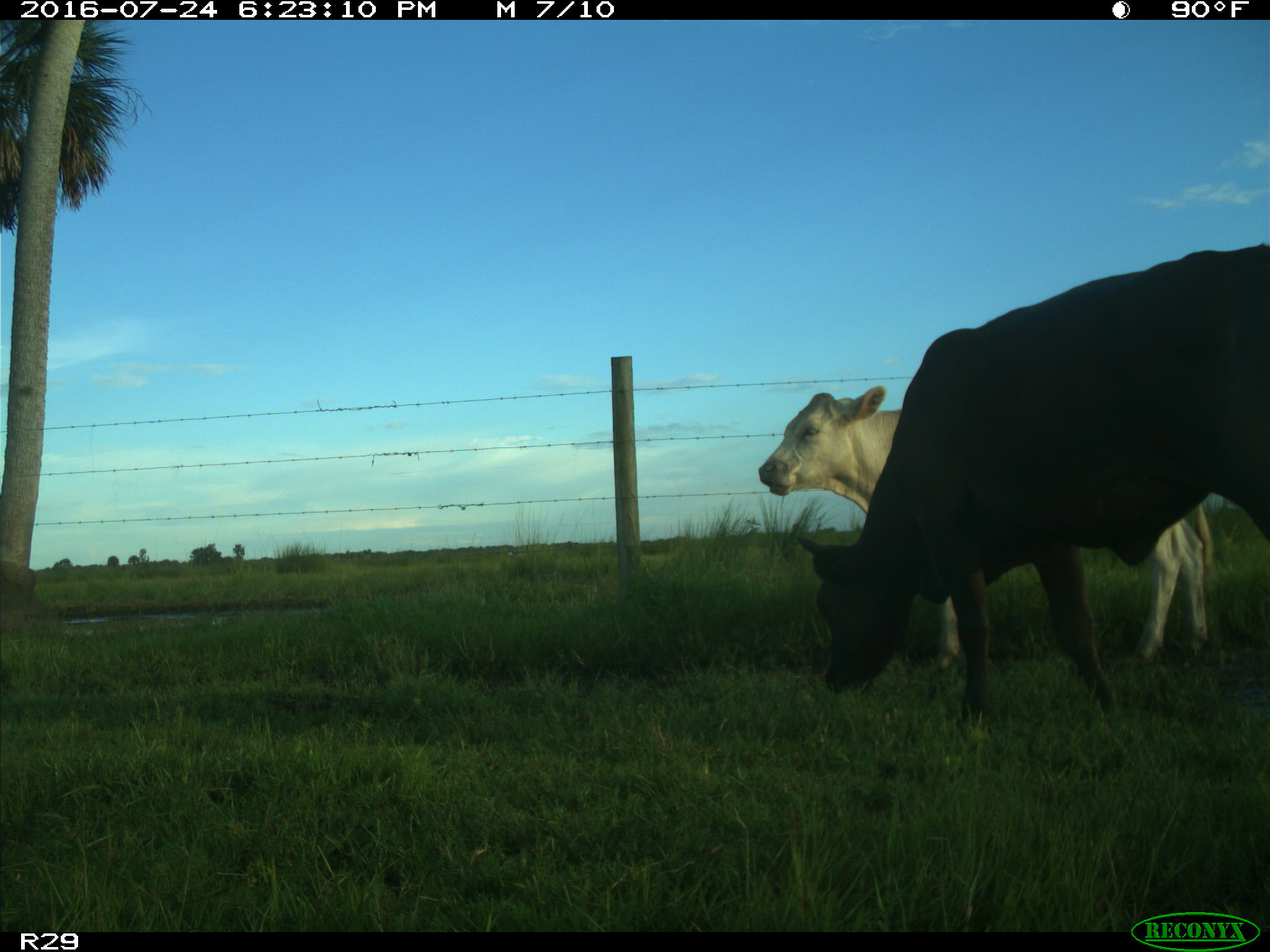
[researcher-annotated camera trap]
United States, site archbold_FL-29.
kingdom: Animalia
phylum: Chordata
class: Mammalia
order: Artiodactyla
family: Bovidae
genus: Bos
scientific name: Bos taurus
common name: domestic cow